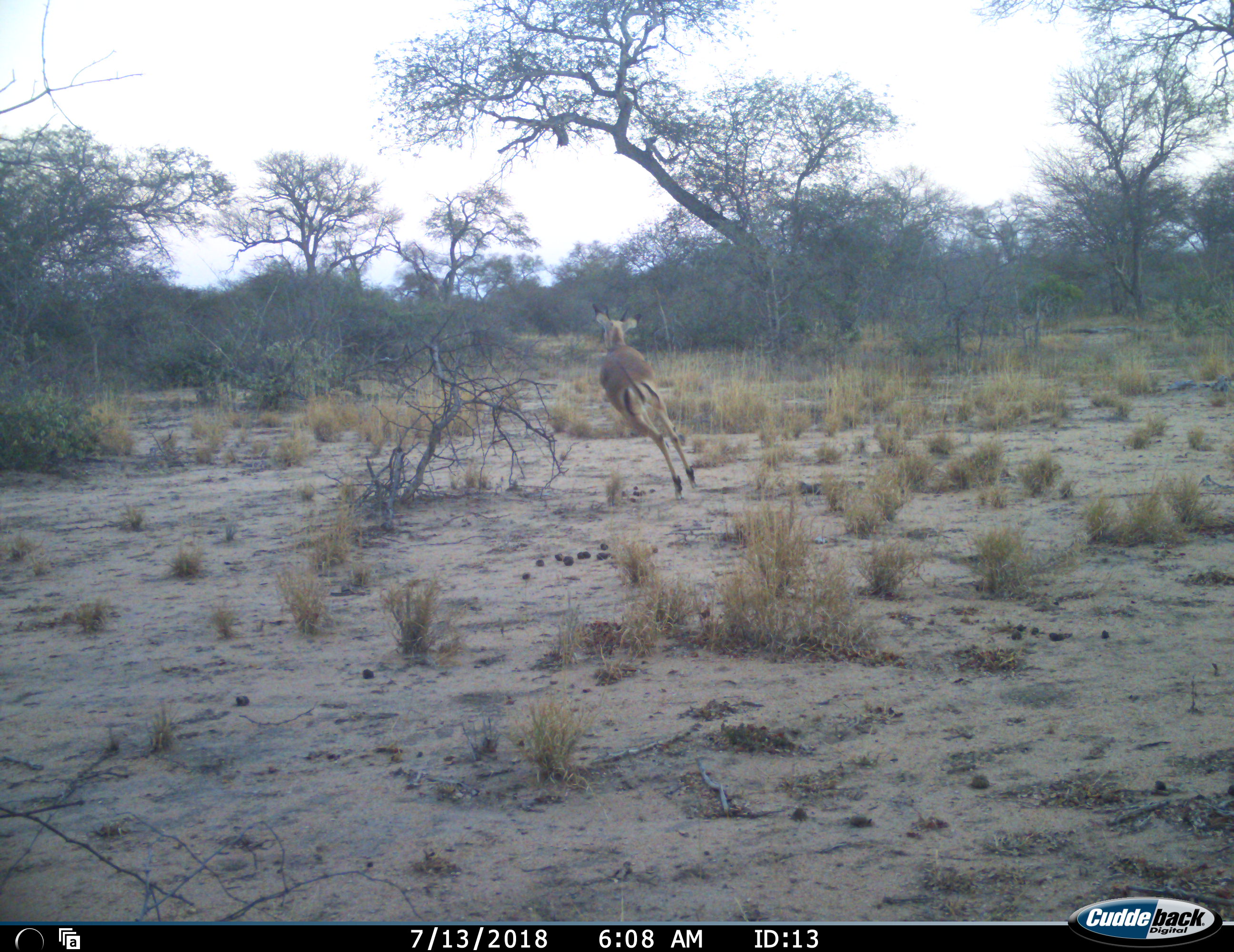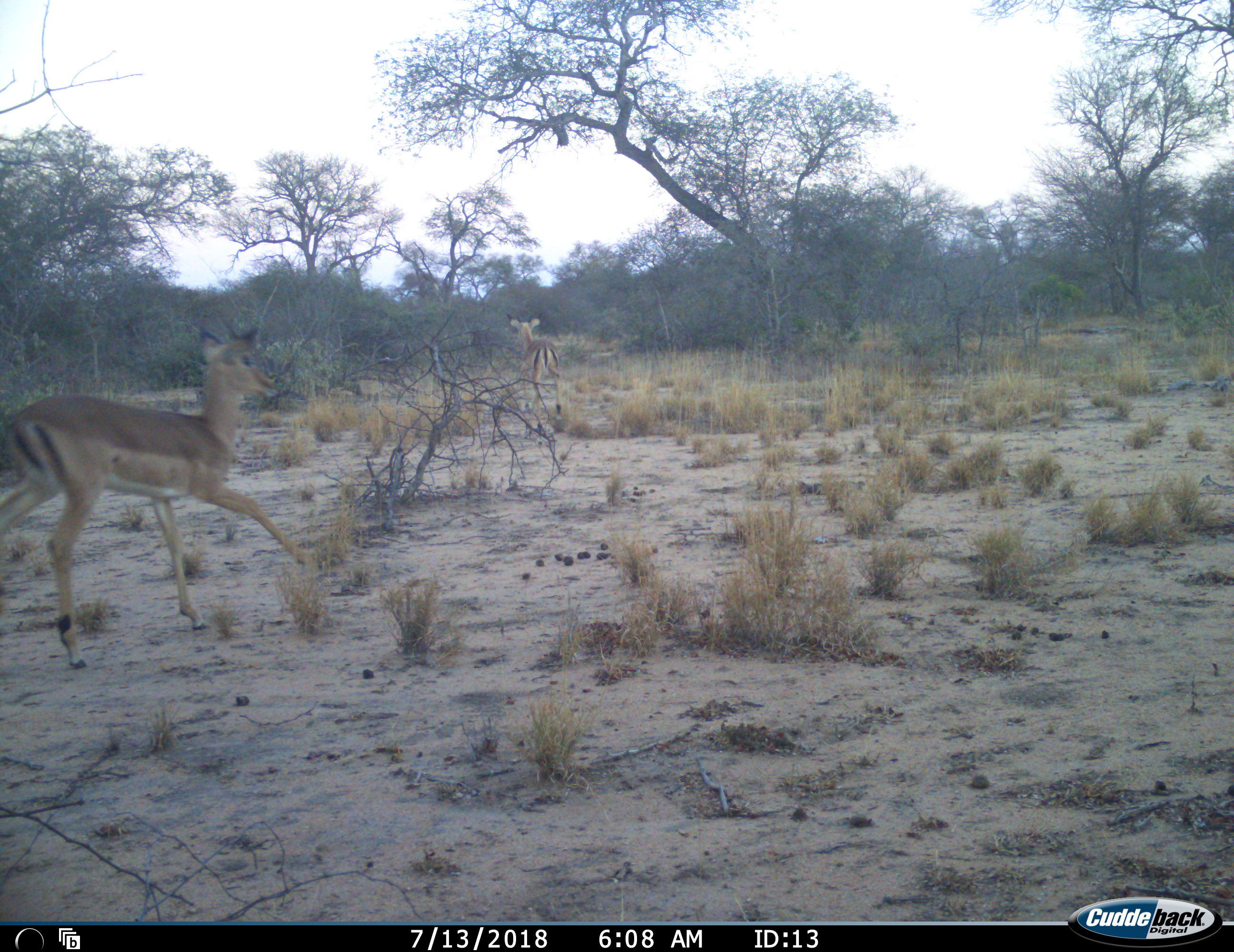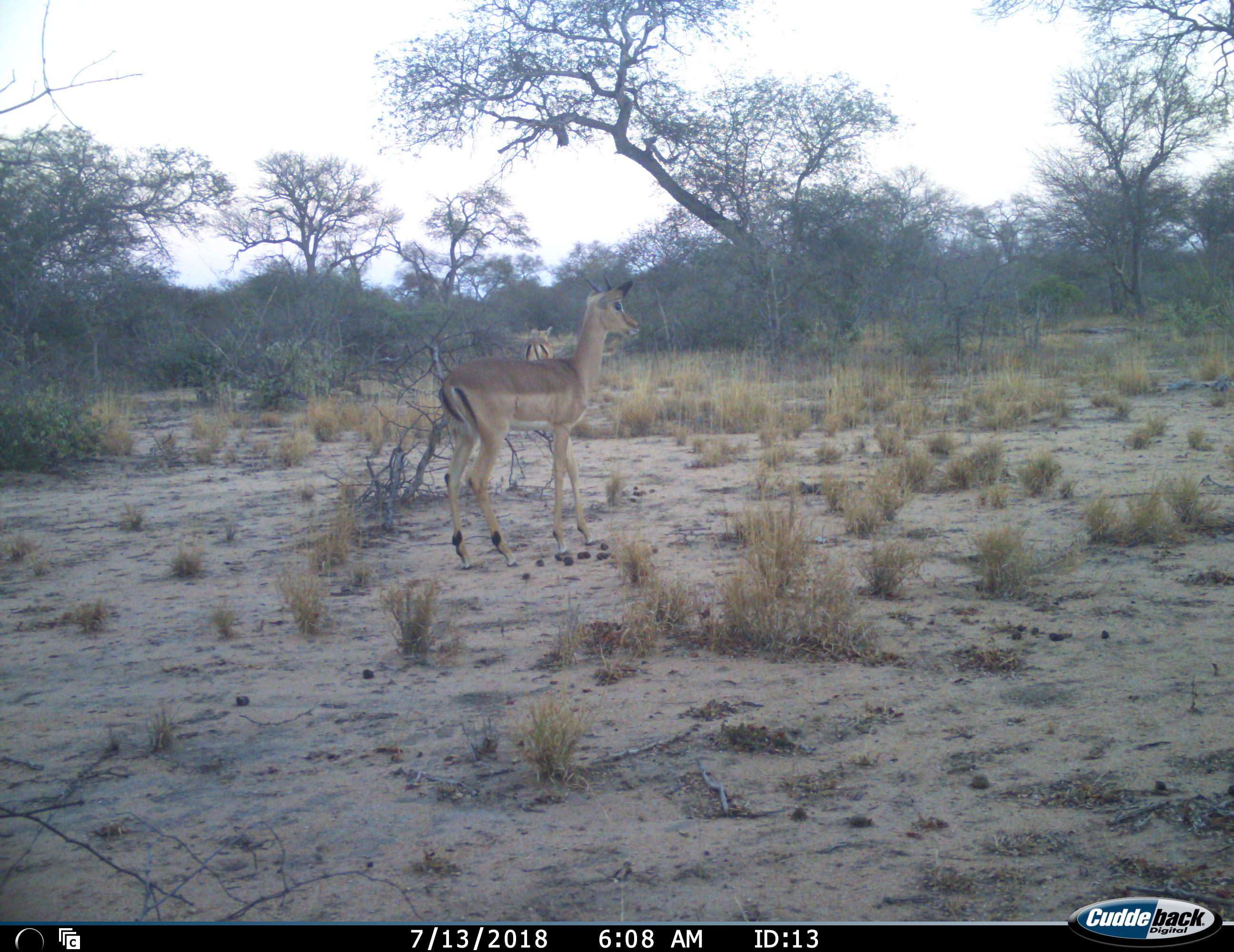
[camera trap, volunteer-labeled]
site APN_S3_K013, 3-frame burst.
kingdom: Animalia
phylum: Chordata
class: Mammalia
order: Artiodactyla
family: Bovidae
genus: Aepyceros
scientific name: Aepyceros melampus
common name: impala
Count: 2.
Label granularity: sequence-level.